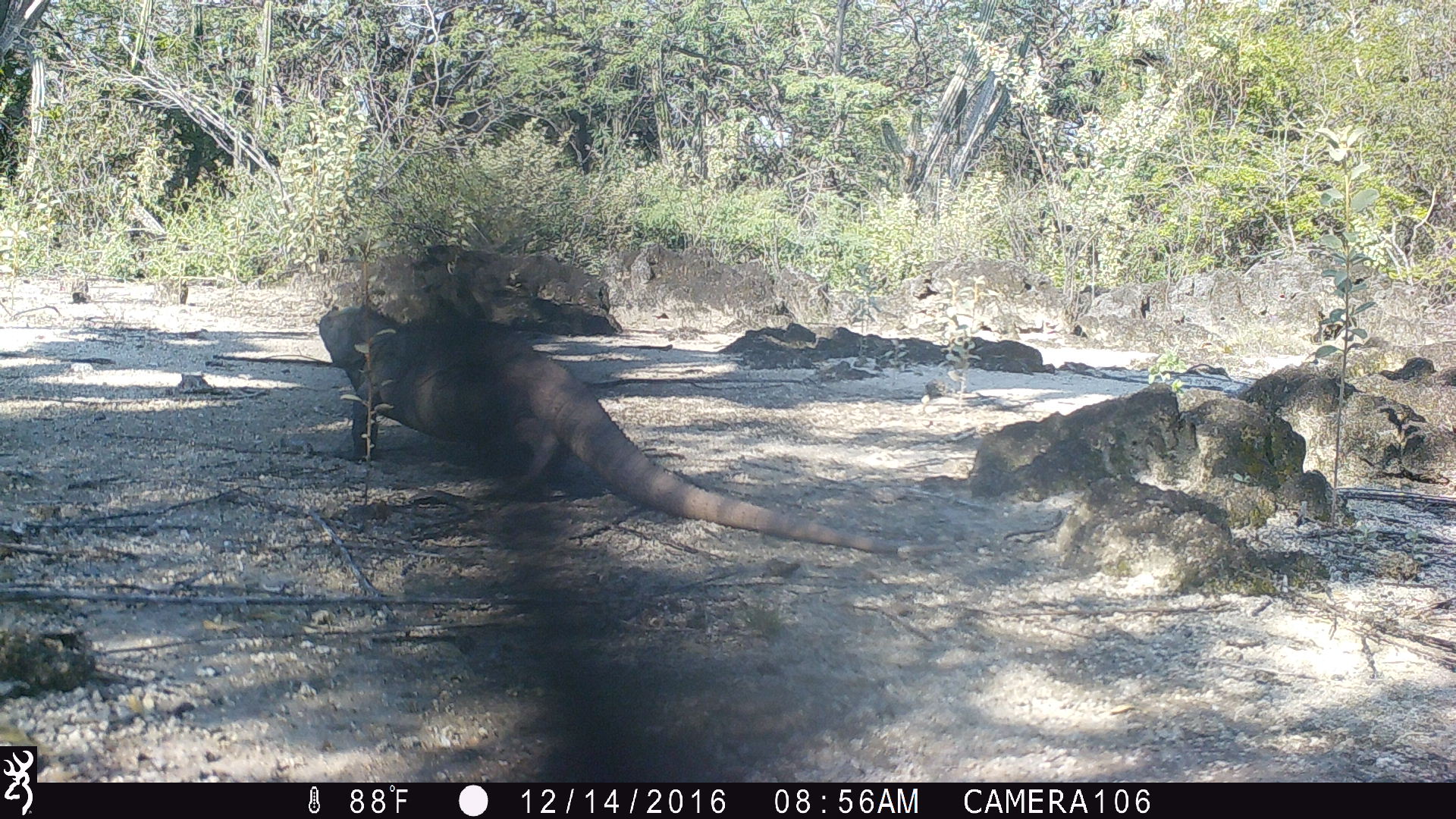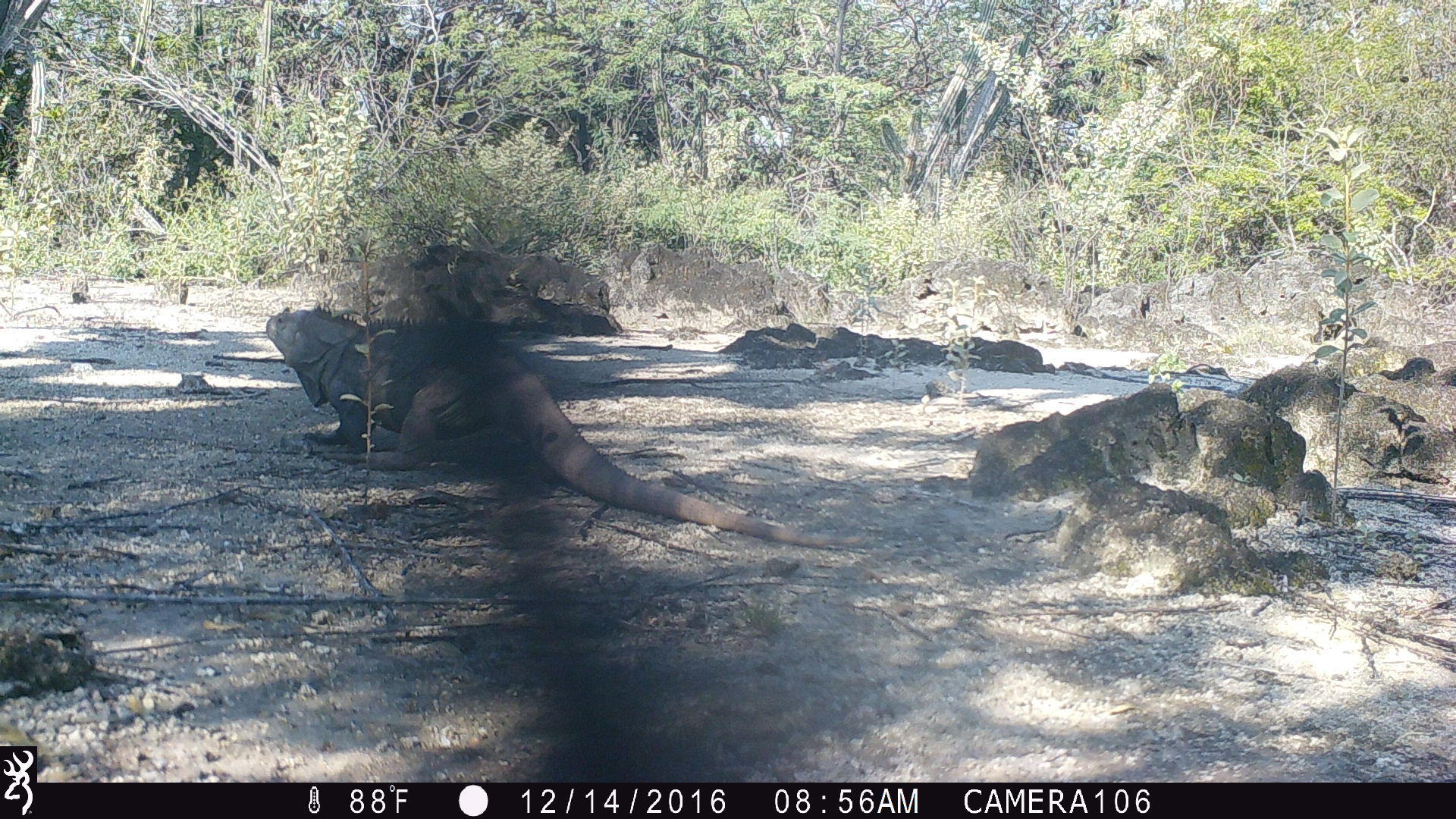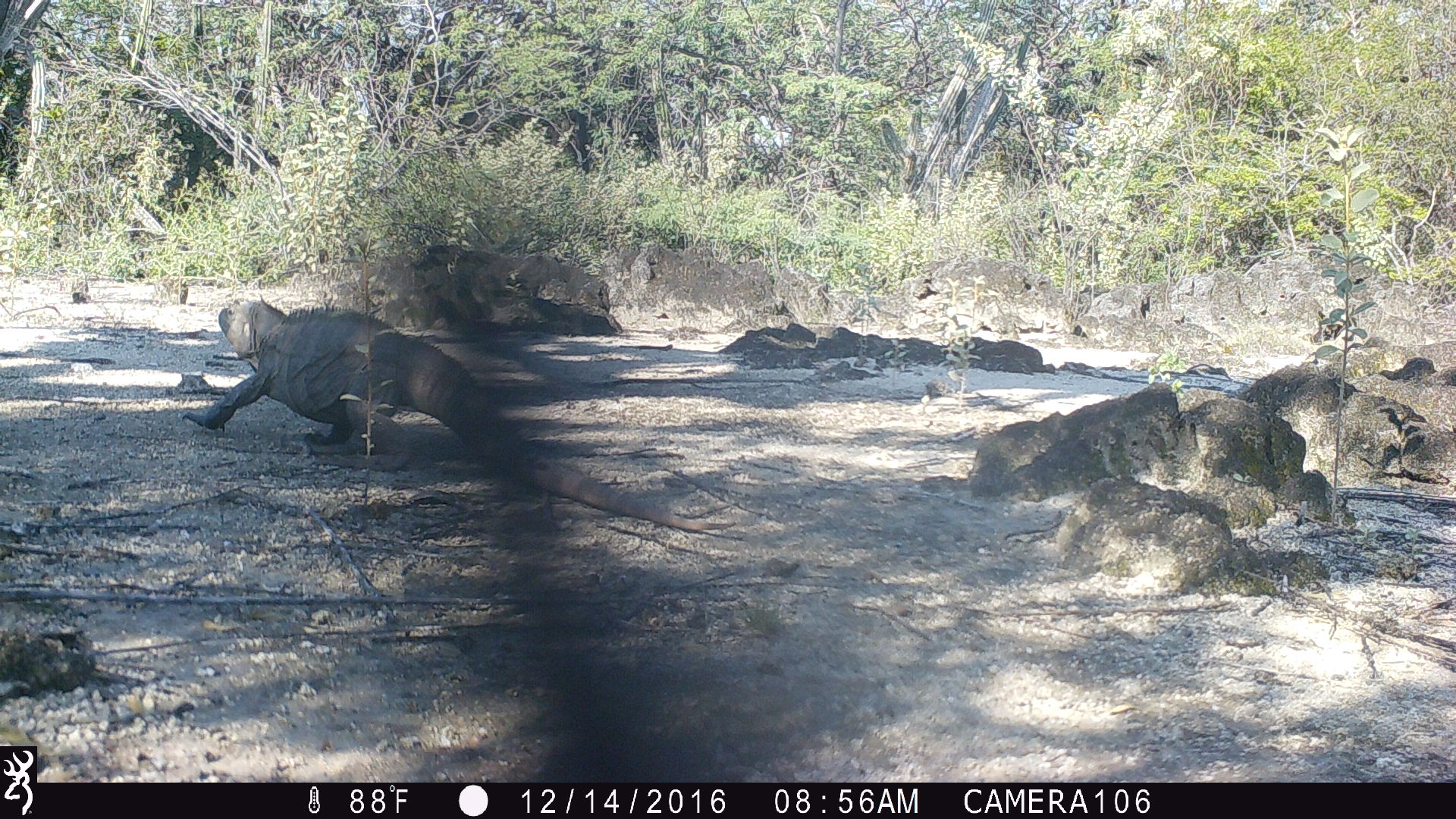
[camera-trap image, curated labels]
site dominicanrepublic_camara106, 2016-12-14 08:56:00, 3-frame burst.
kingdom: Animalia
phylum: Chordata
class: Reptilia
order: Squamata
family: Iguanidae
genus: Iguana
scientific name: Iguana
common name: typical iguanas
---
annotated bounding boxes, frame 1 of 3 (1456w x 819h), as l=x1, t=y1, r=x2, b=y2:
iguana: l=327, t=303, r=909, b=544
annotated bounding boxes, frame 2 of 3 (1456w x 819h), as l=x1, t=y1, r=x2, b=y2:
iguana: l=252, t=305, r=855, b=553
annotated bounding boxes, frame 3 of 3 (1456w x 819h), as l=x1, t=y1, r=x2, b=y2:
iguana: l=186, t=303, r=741, b=532